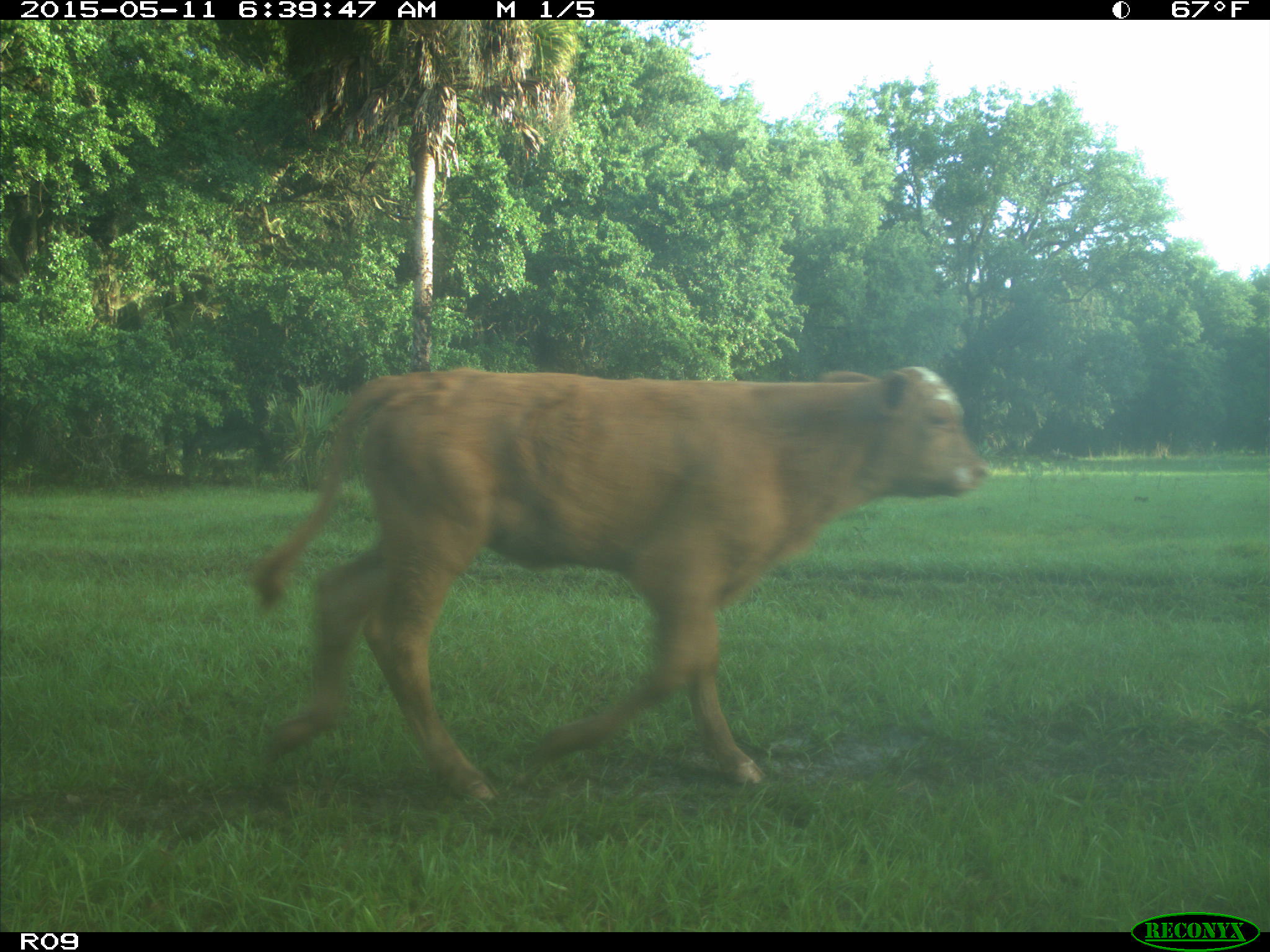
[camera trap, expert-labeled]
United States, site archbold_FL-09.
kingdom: Animalia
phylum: Chordata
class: Mammalia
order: Artiodactyla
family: Bovidae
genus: Bos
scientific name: Bos taurus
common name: domestic cow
Bos taurus (domestic cow).